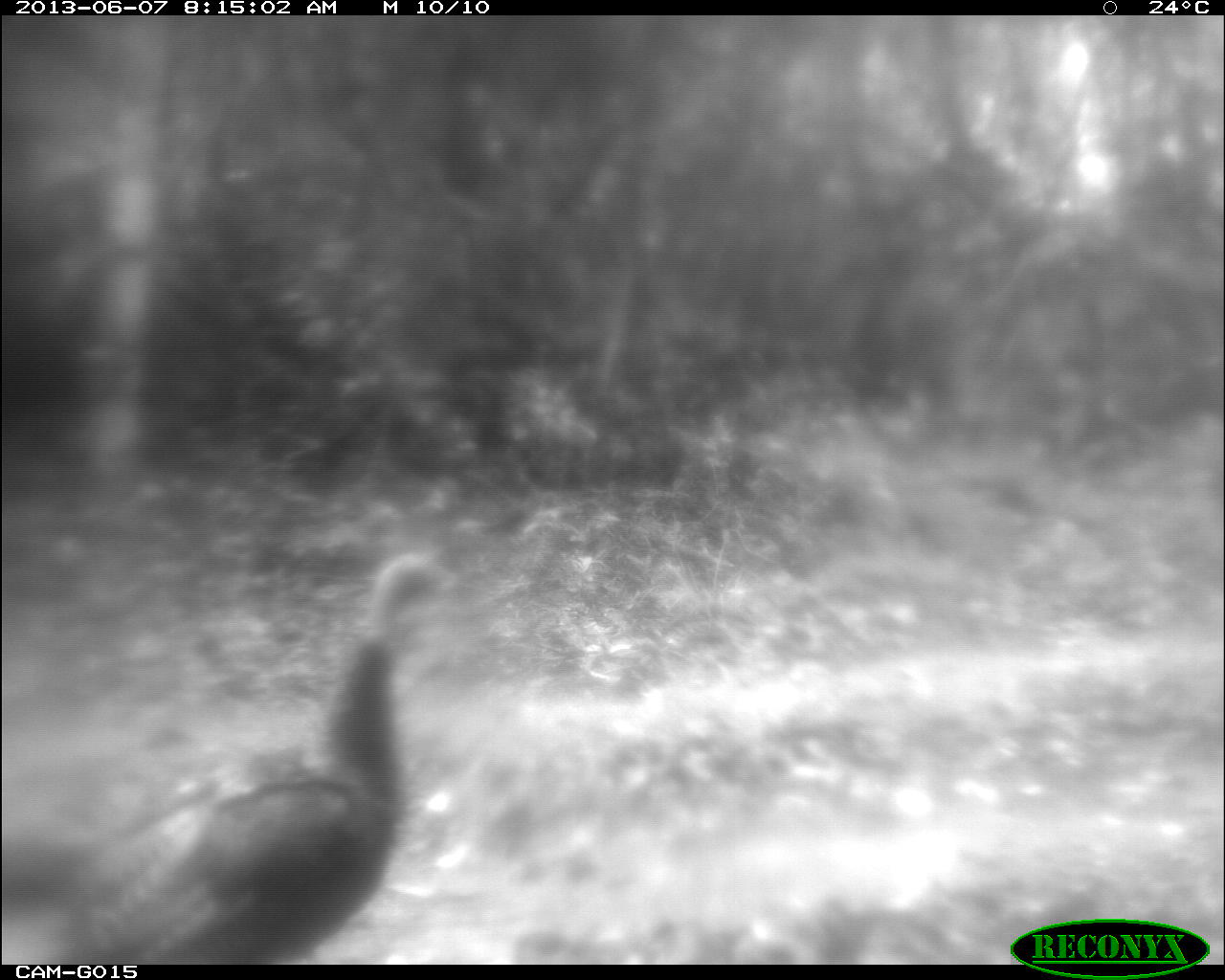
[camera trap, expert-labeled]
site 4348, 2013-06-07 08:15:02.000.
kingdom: Animalia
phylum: Chordata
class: Aves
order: Galliformes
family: Phasianidae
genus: Meleagris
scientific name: Meleagris ocellata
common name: ocellated turkey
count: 1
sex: female